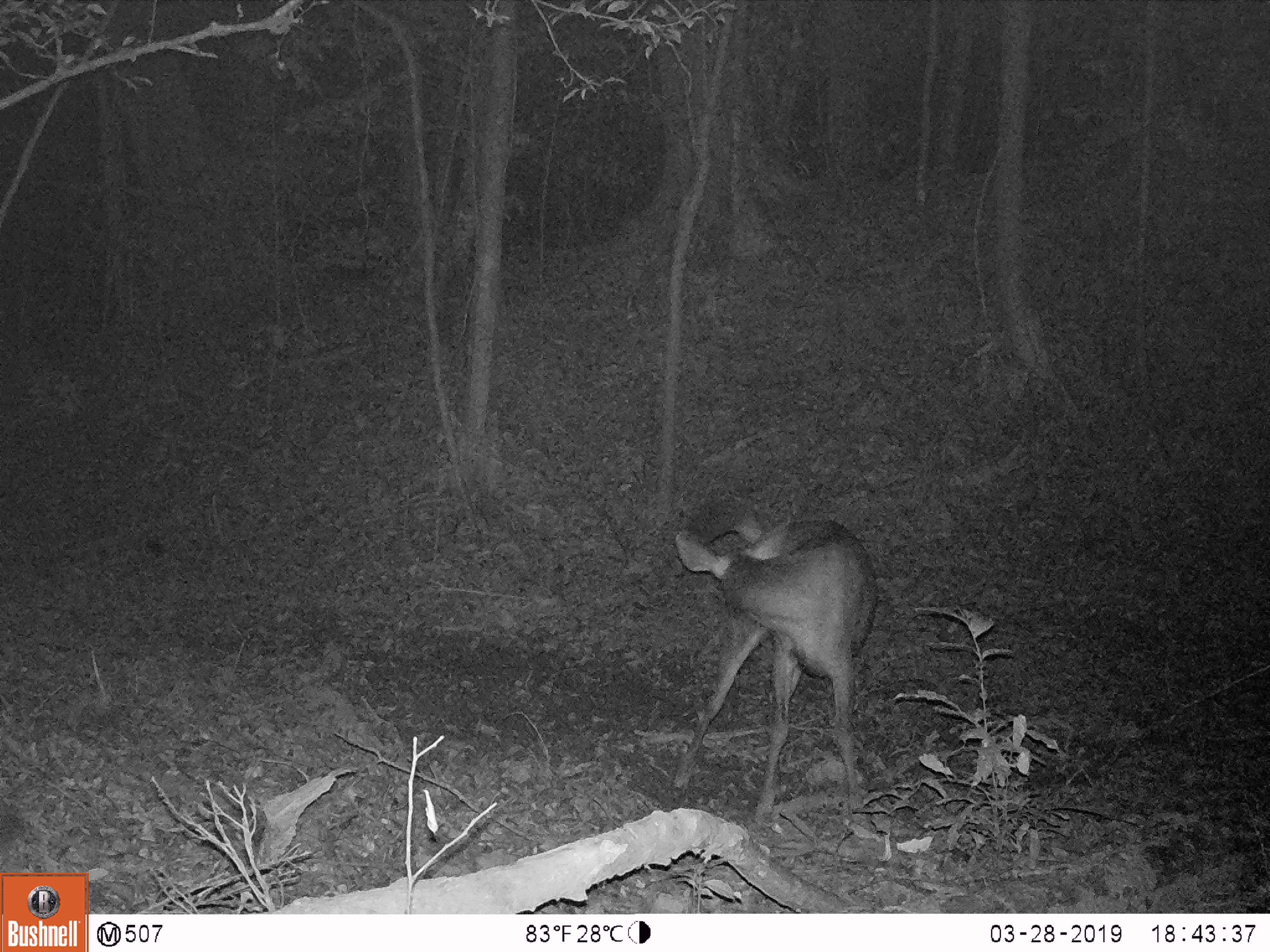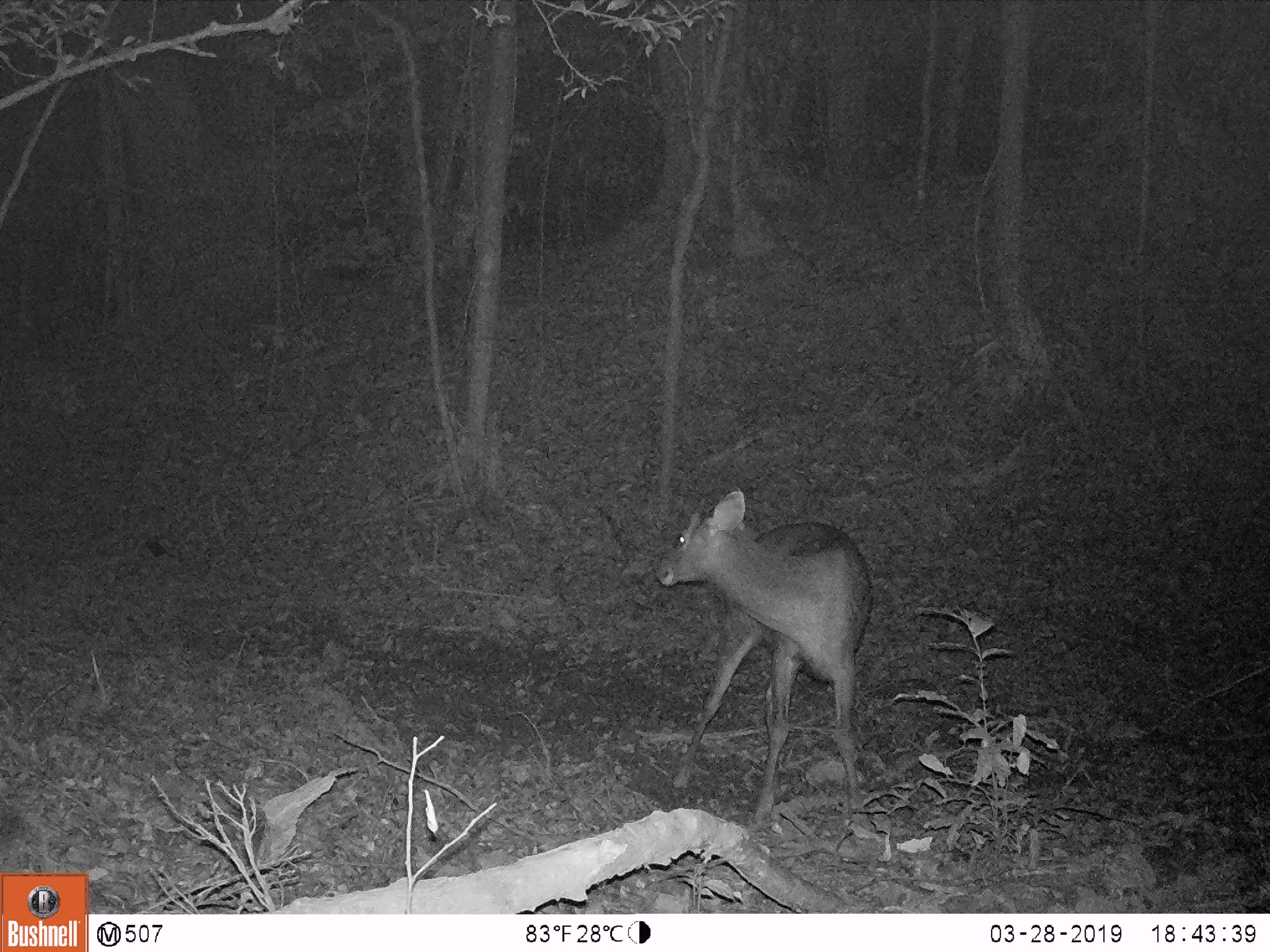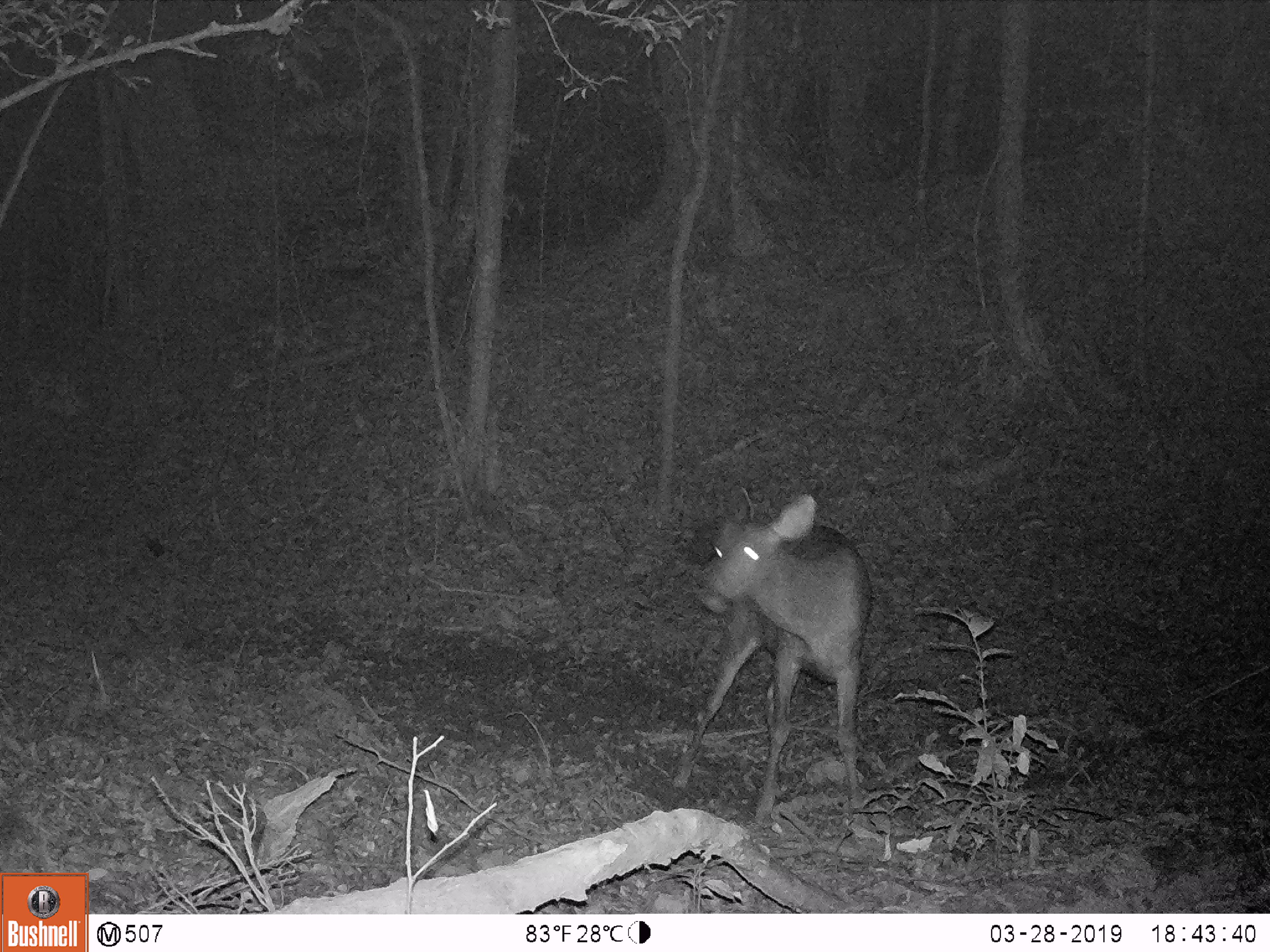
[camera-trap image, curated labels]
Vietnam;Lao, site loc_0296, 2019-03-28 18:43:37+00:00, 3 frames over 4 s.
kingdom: Animalia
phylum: Chordata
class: Mammalia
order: Artiodactyla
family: Cervidae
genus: Rusa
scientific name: Rusa unicolor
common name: sambar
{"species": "sambar (Rusa unicolor)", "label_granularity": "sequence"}